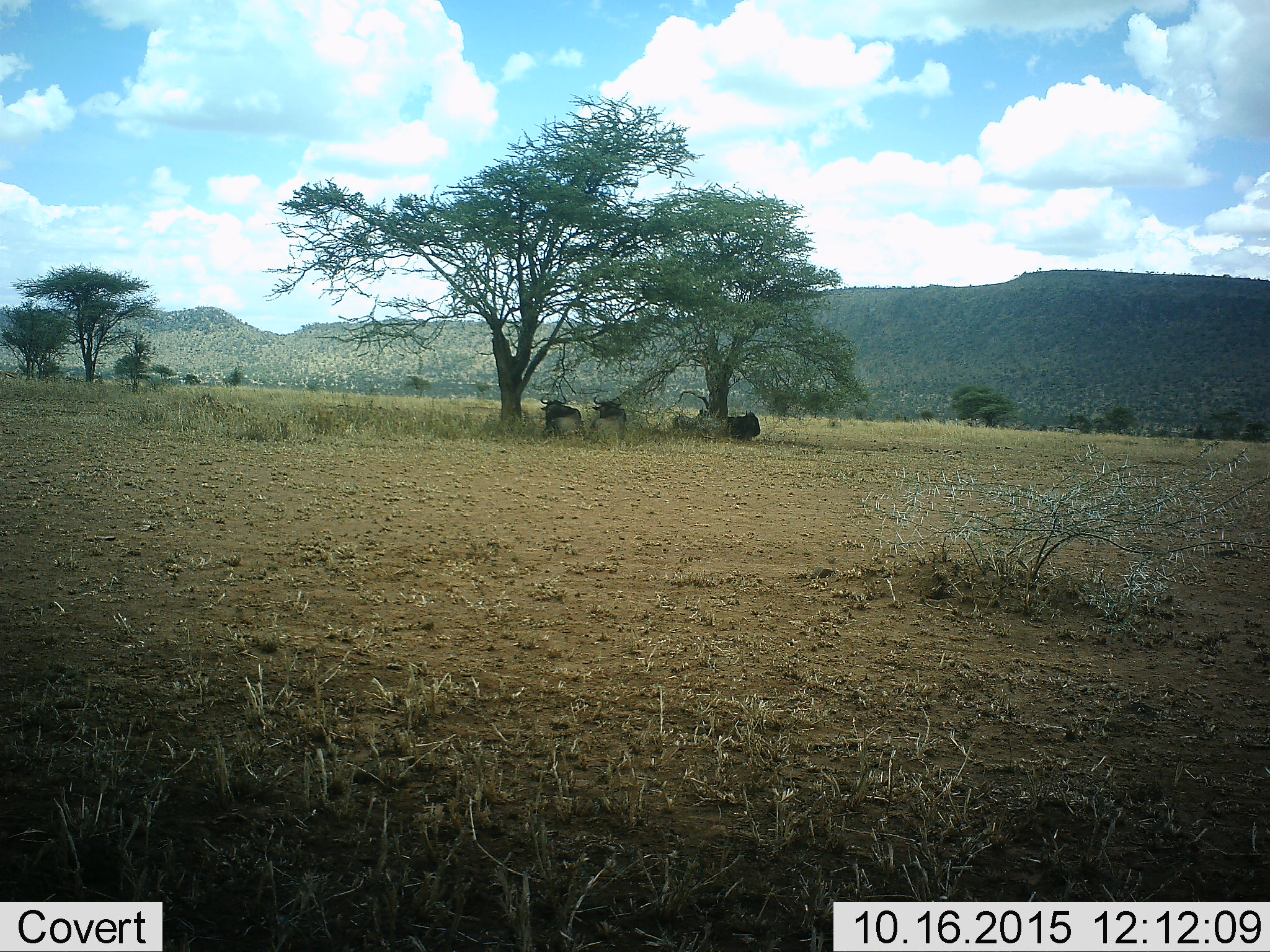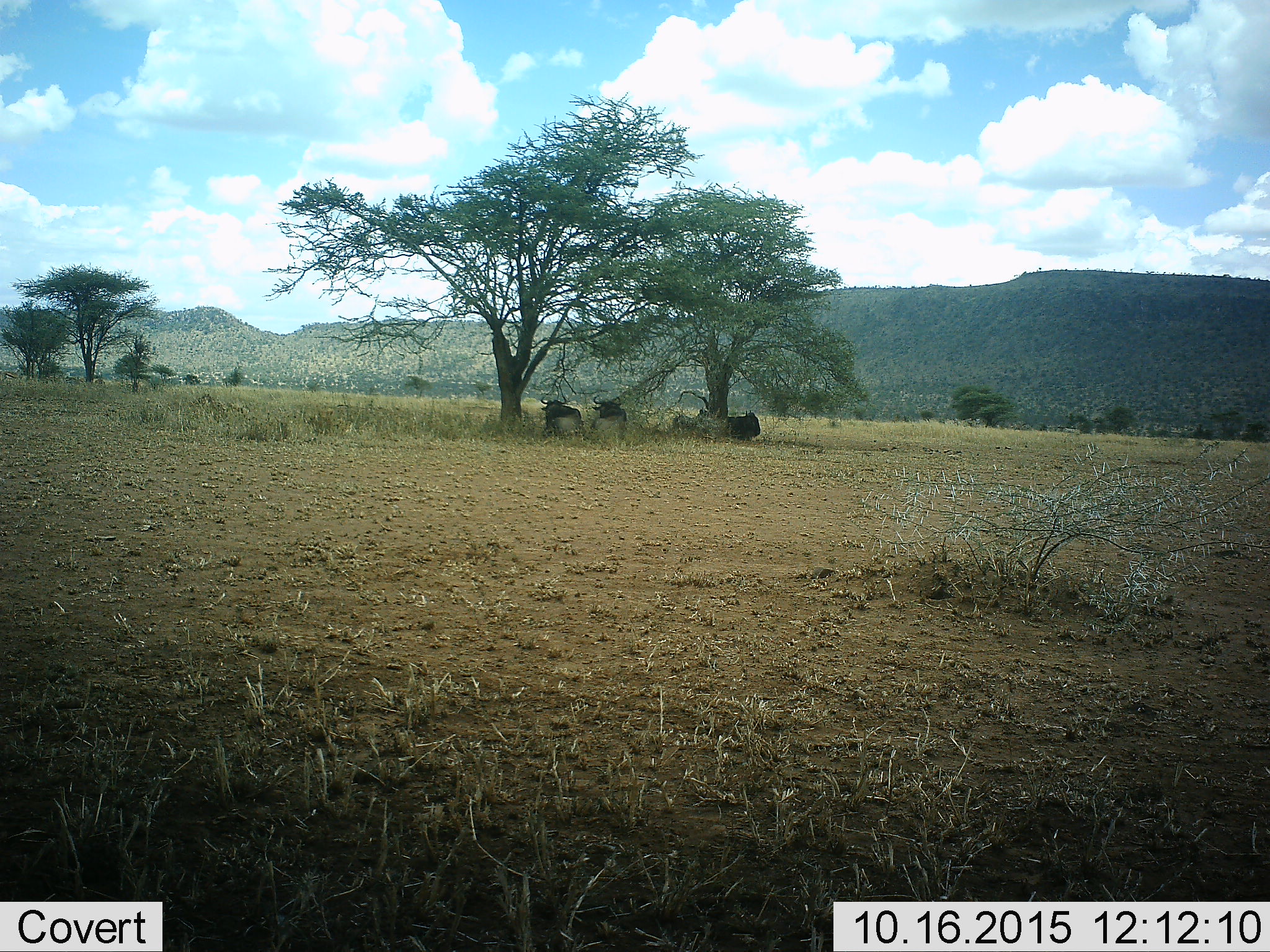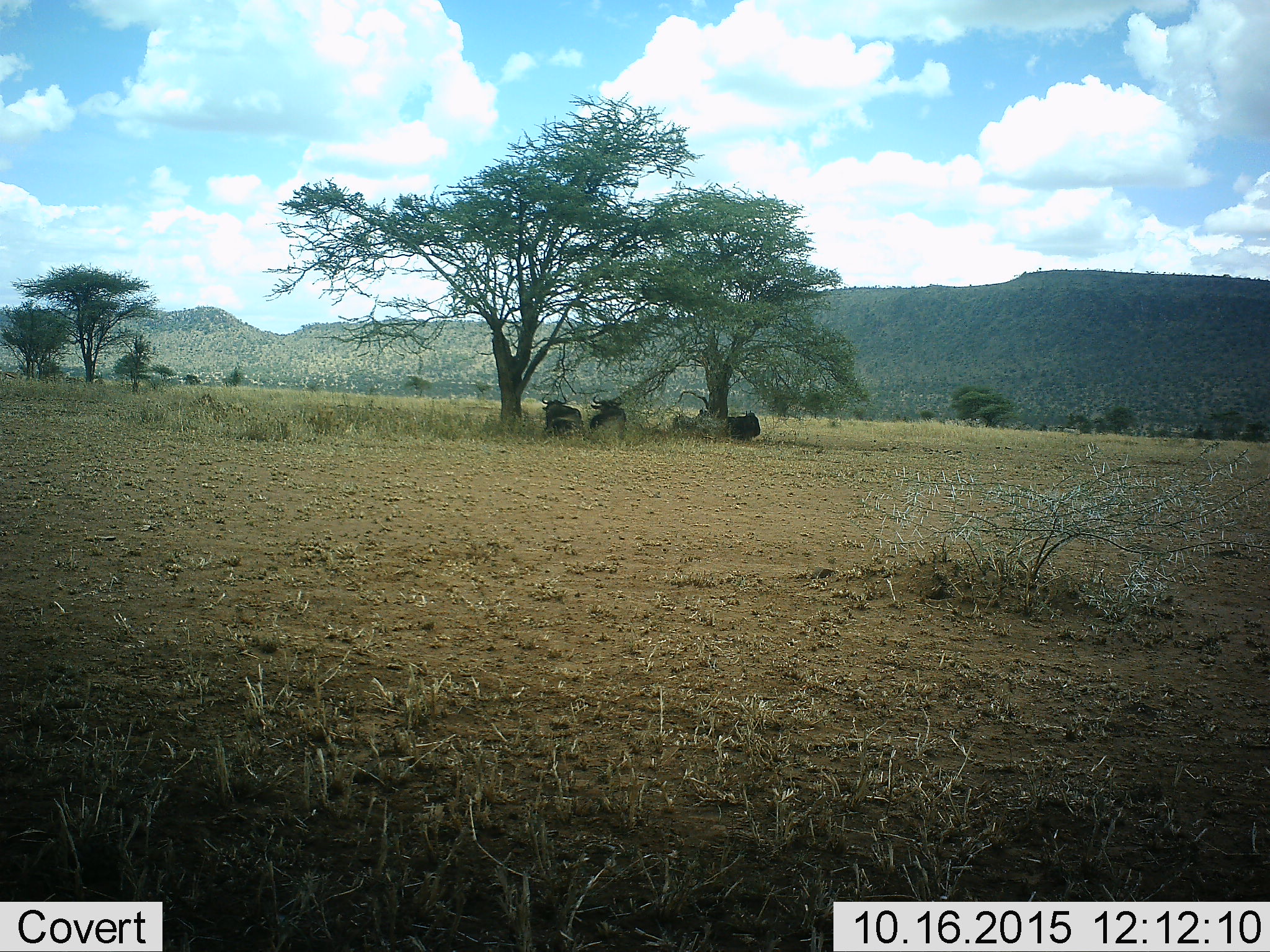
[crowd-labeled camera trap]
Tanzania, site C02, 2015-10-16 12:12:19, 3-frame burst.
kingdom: Animalia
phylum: Chordata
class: Mammalia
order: Artiodactyla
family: Bovidae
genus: Connochaetes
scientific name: Connochaetes taurinus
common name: blue wildebeest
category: wildebeest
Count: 3.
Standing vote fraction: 0%.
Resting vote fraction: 100%.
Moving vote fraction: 0%.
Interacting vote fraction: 0%.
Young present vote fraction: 0%.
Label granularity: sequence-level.